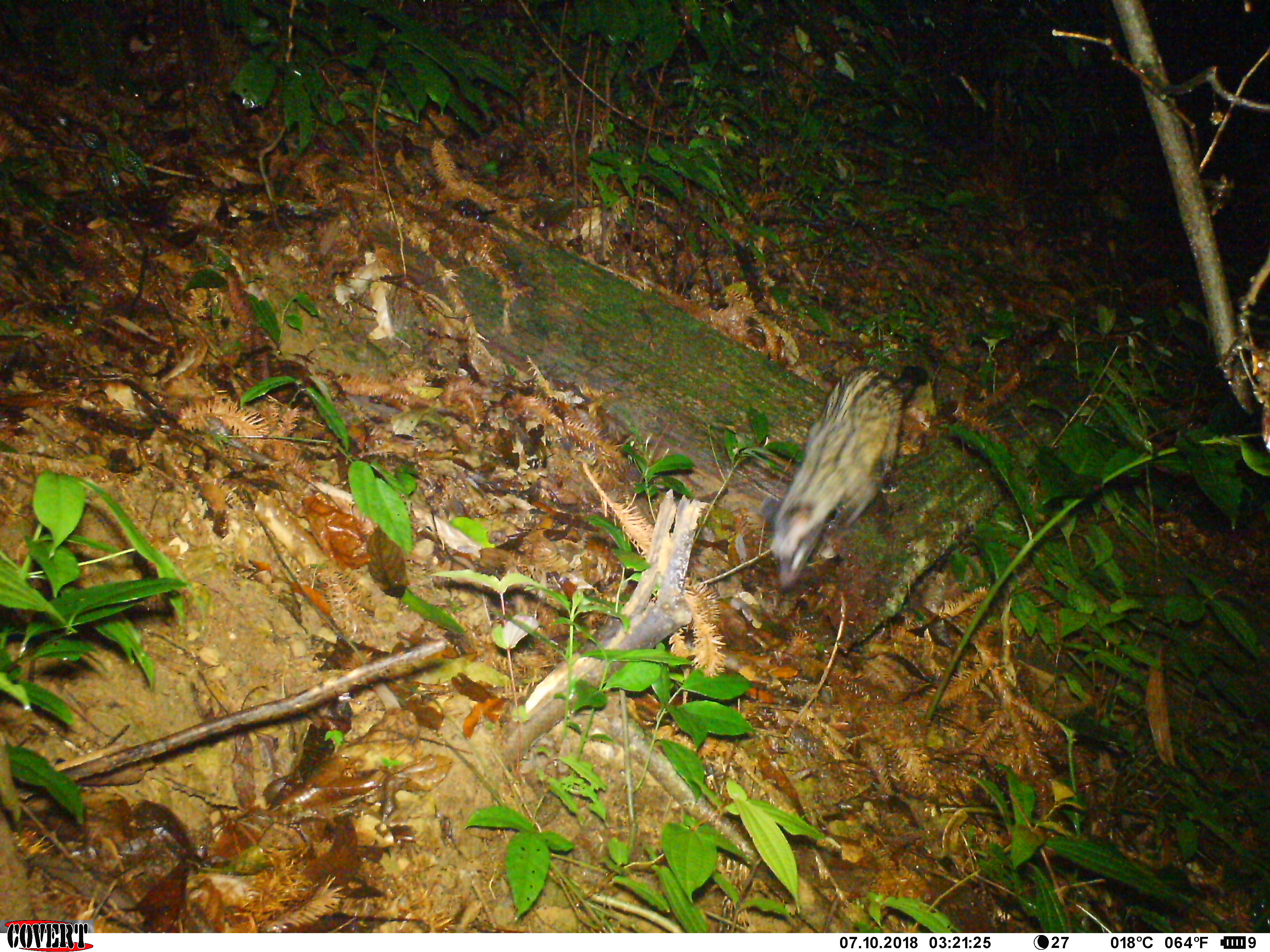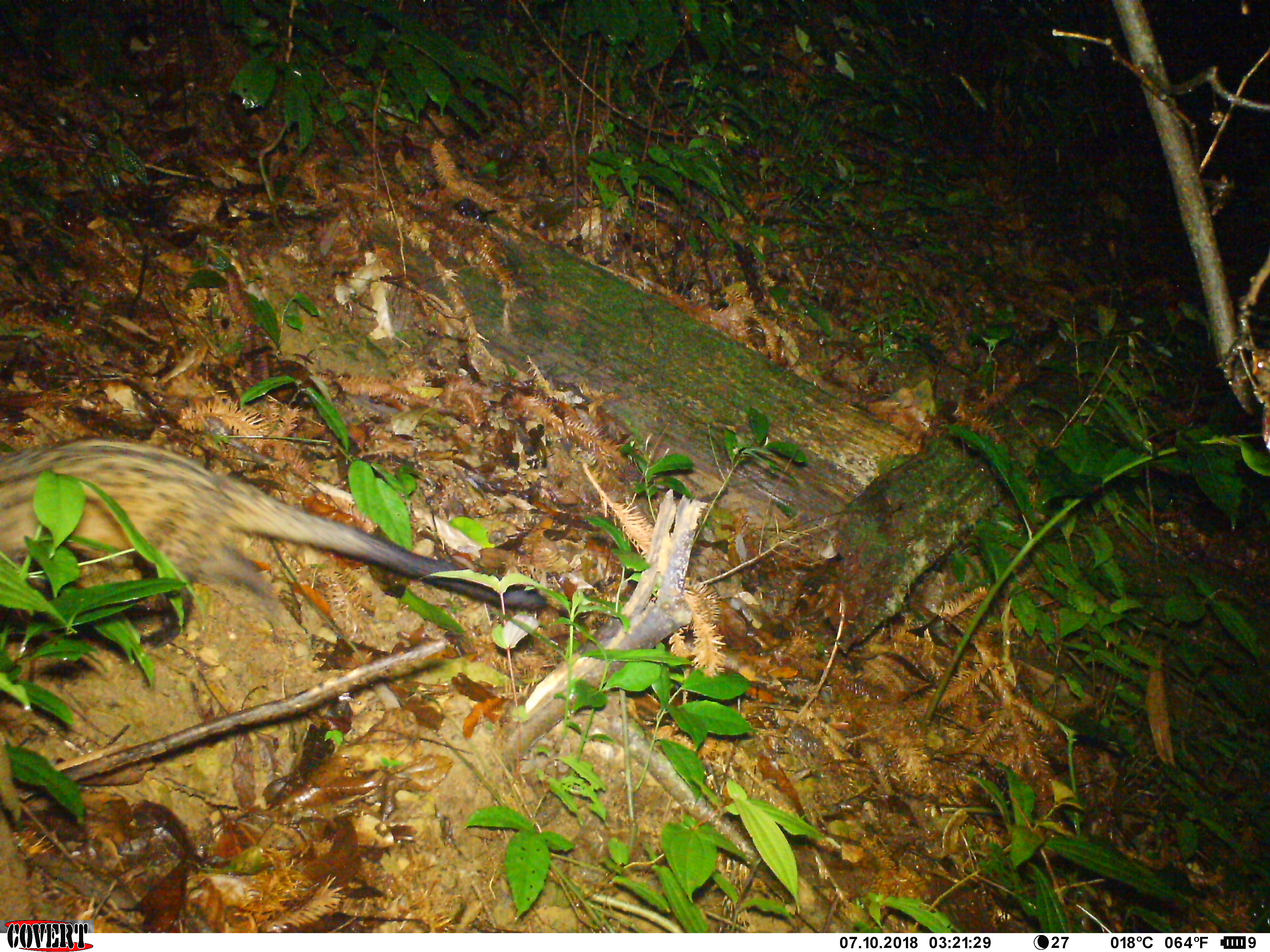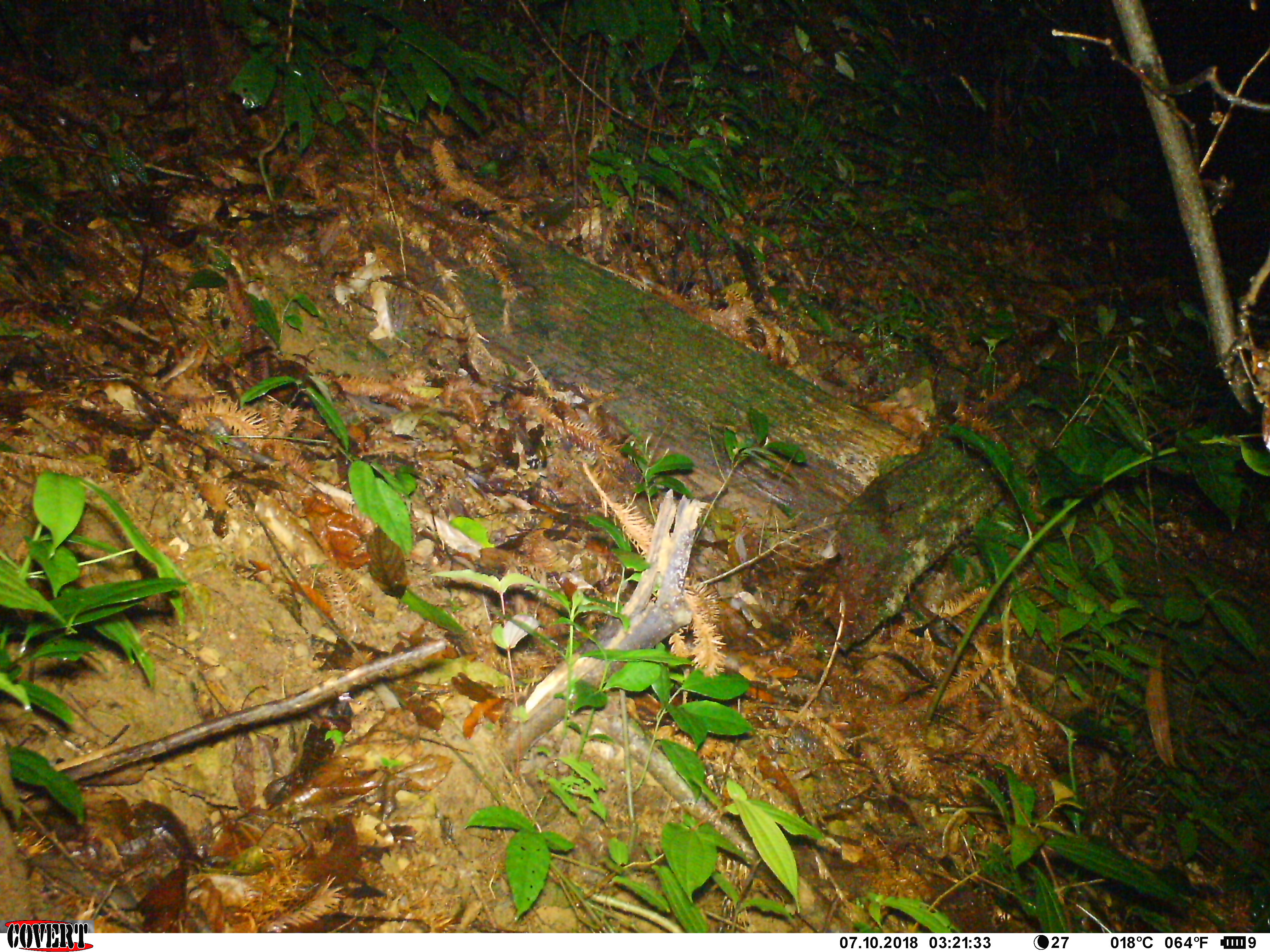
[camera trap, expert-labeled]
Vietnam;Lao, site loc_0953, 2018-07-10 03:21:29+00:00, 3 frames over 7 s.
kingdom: Animalia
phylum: Chordata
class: Mammalia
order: Carnivora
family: Viverridae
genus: Paradoxurus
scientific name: Paradoxurus hermaphroditus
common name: common palm civet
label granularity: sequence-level